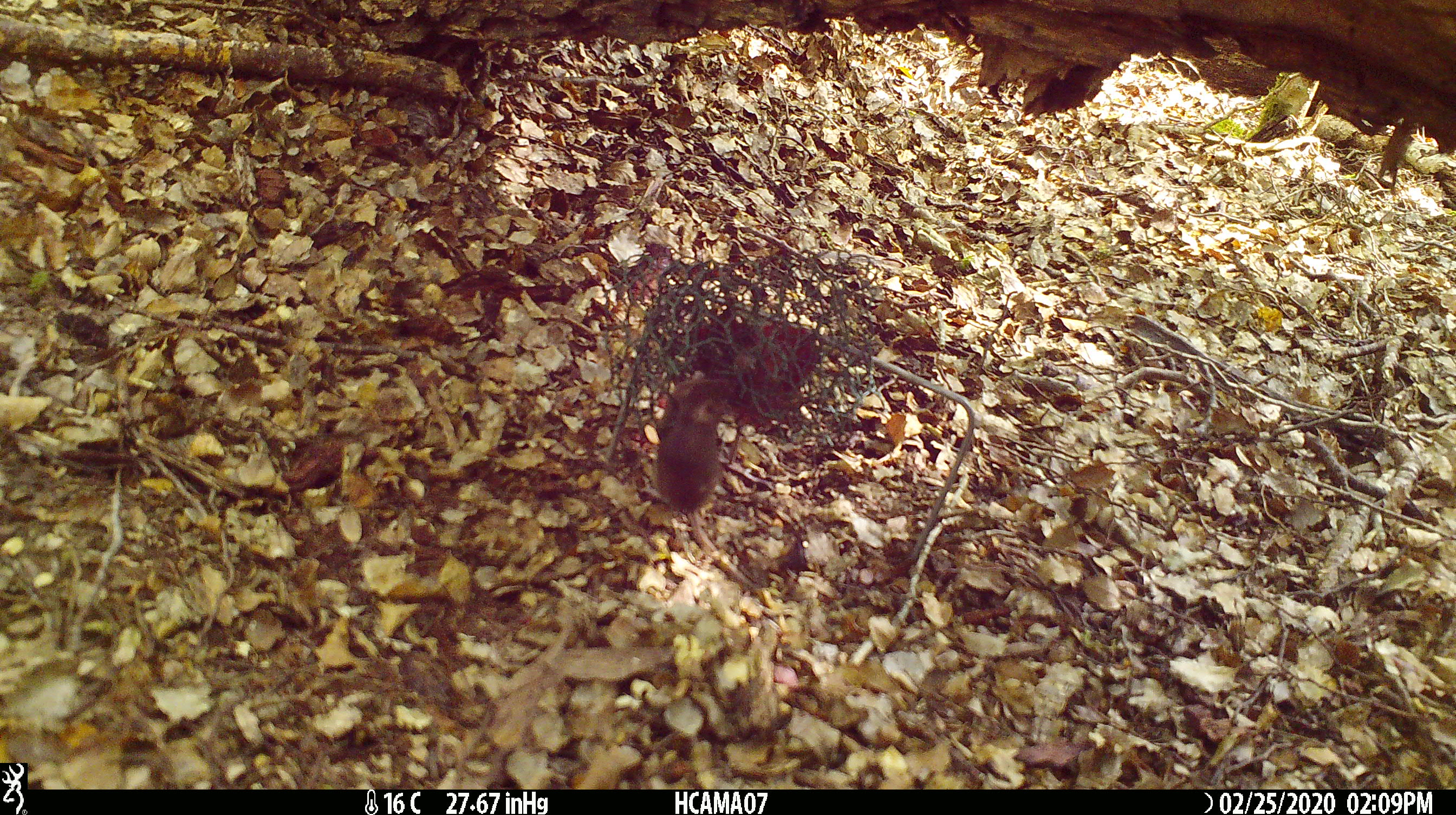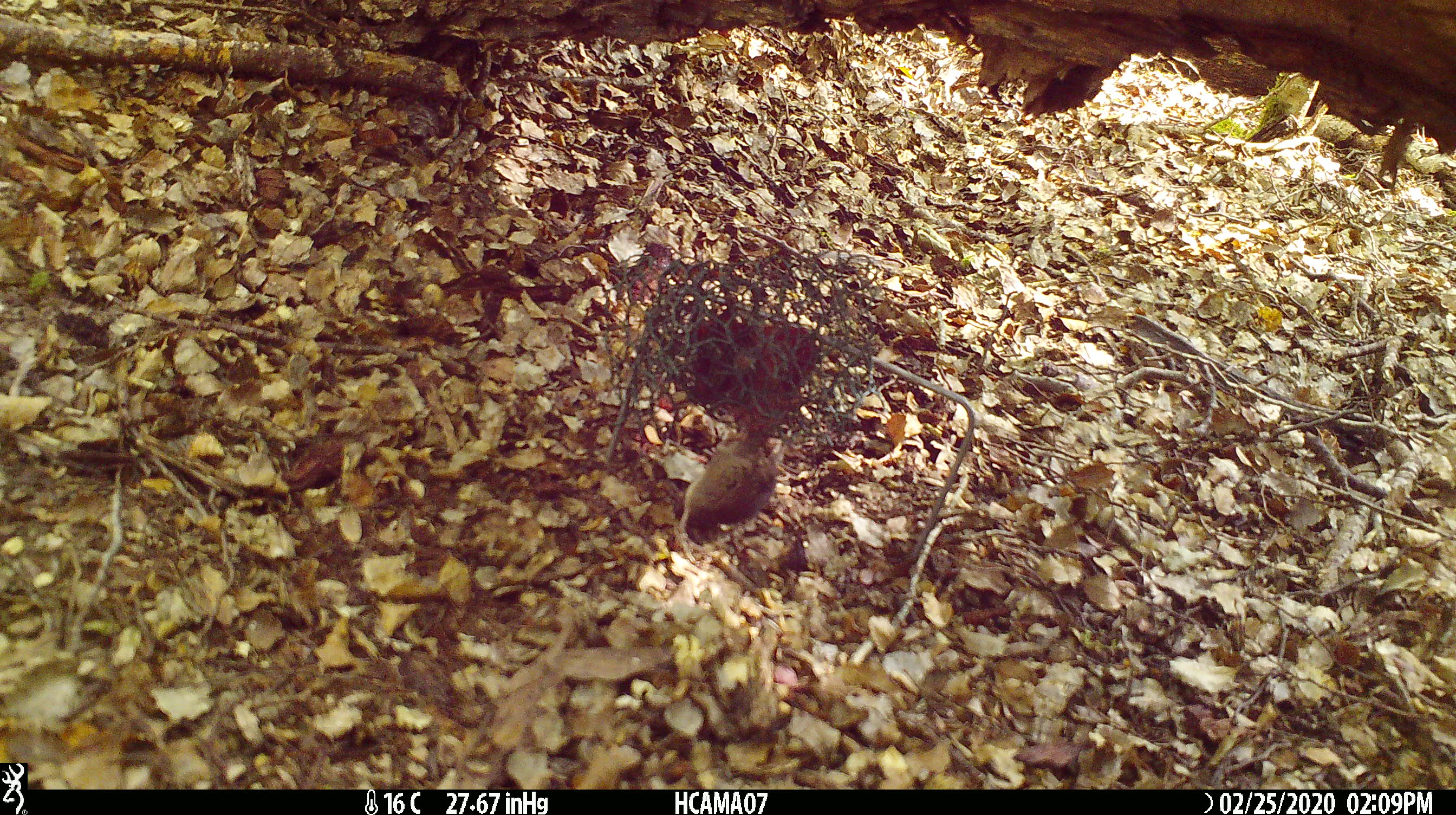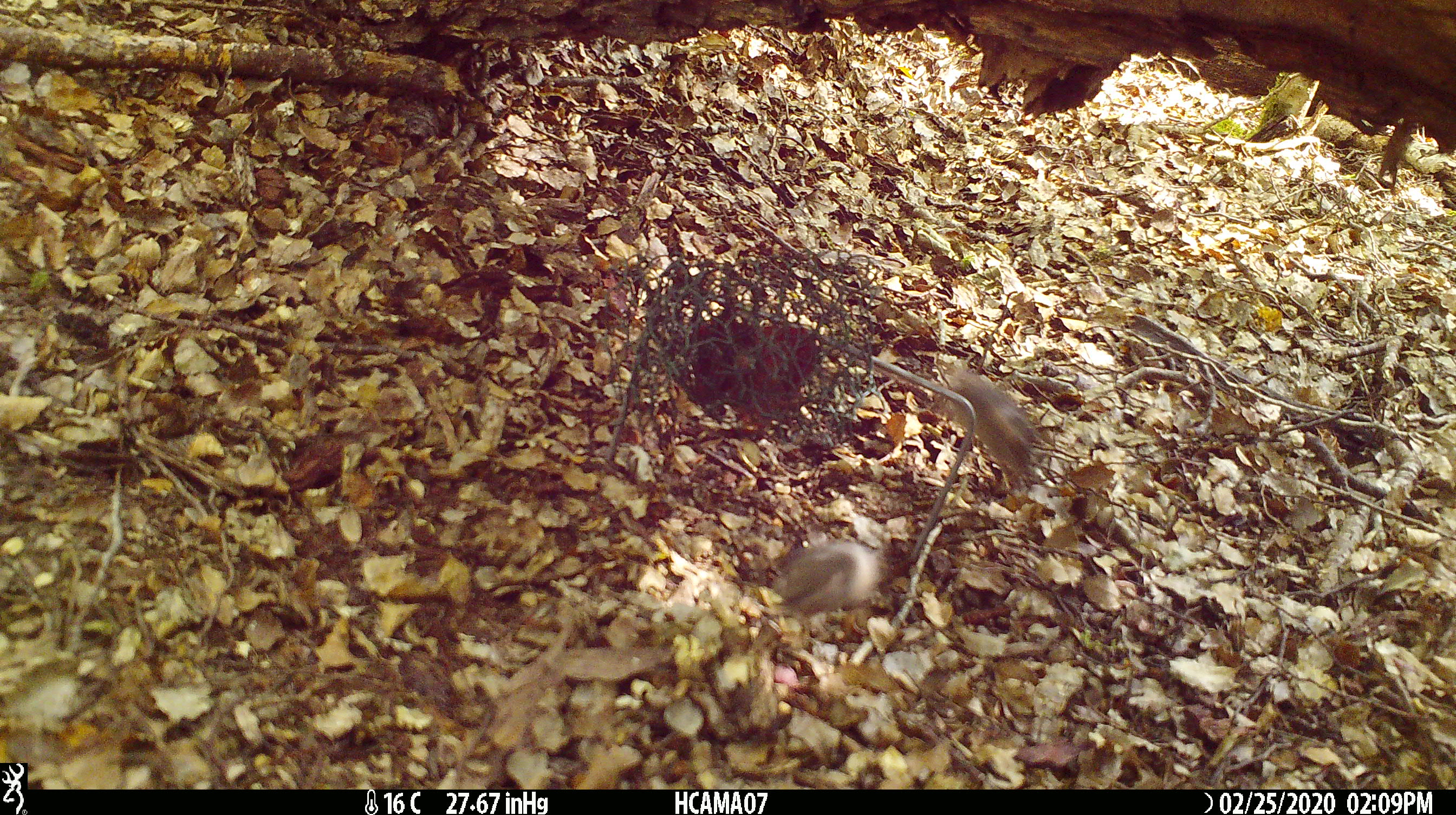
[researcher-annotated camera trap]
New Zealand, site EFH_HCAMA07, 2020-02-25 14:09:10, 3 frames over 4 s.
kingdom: Animalia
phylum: Chordata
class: Mammalia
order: Rodentia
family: Muridae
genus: Mus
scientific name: Mus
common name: mouse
Mouse (Mus).